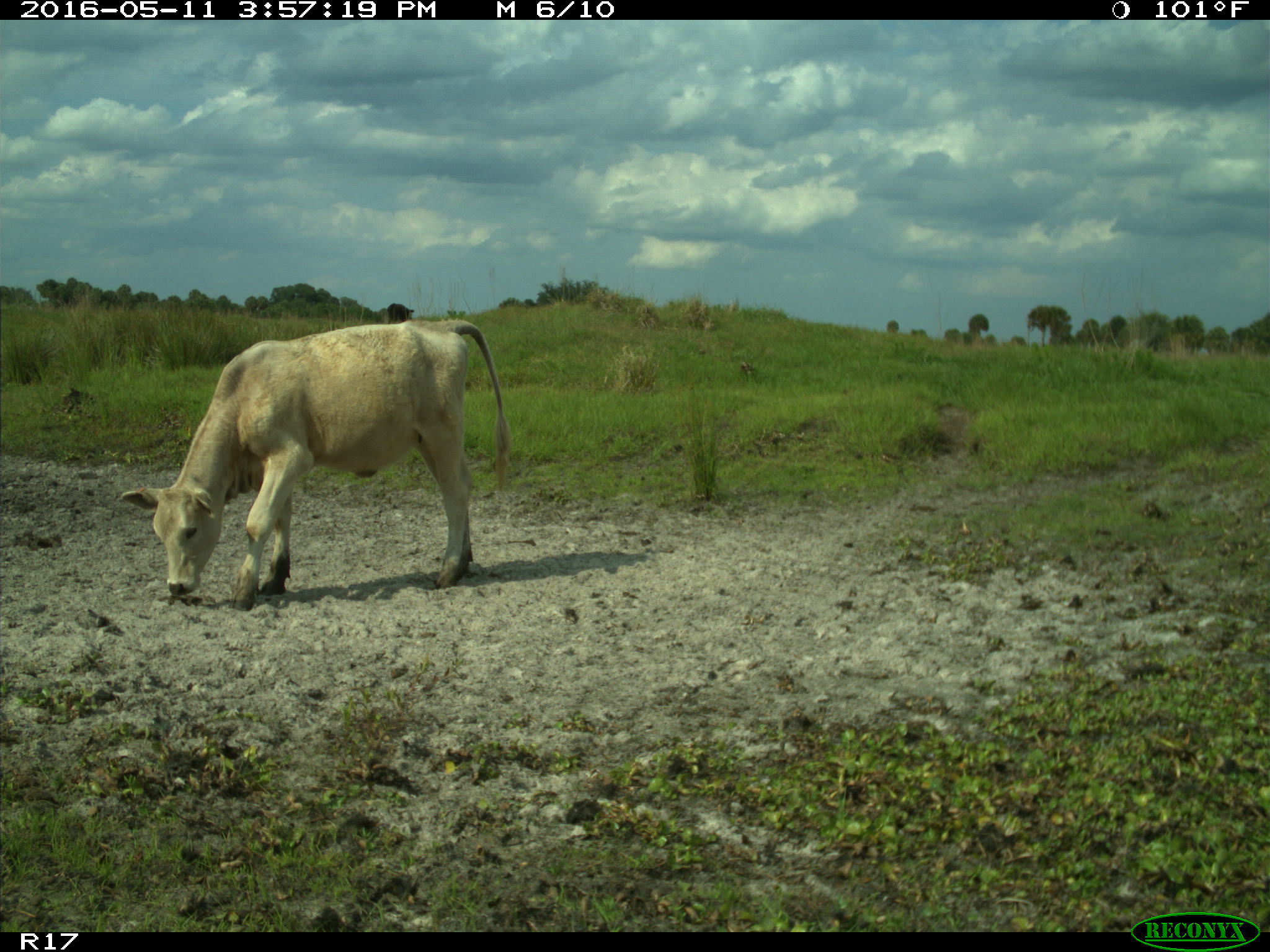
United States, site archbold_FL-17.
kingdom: Animalia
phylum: Chordata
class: Mammalia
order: Artiodactyla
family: Bovidae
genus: Bos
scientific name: Bos taurus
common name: domestic cow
Bos taurus (domestic cow).